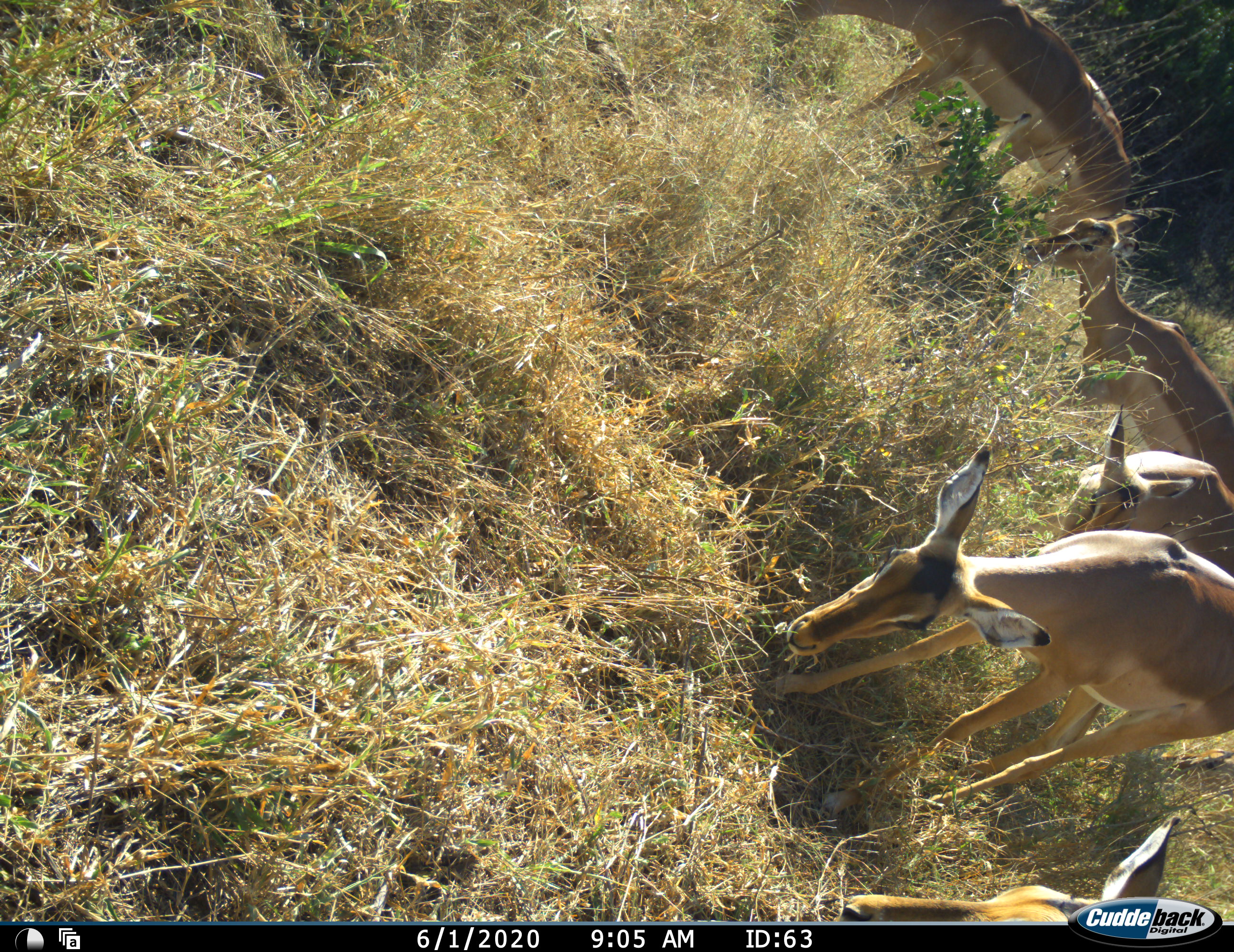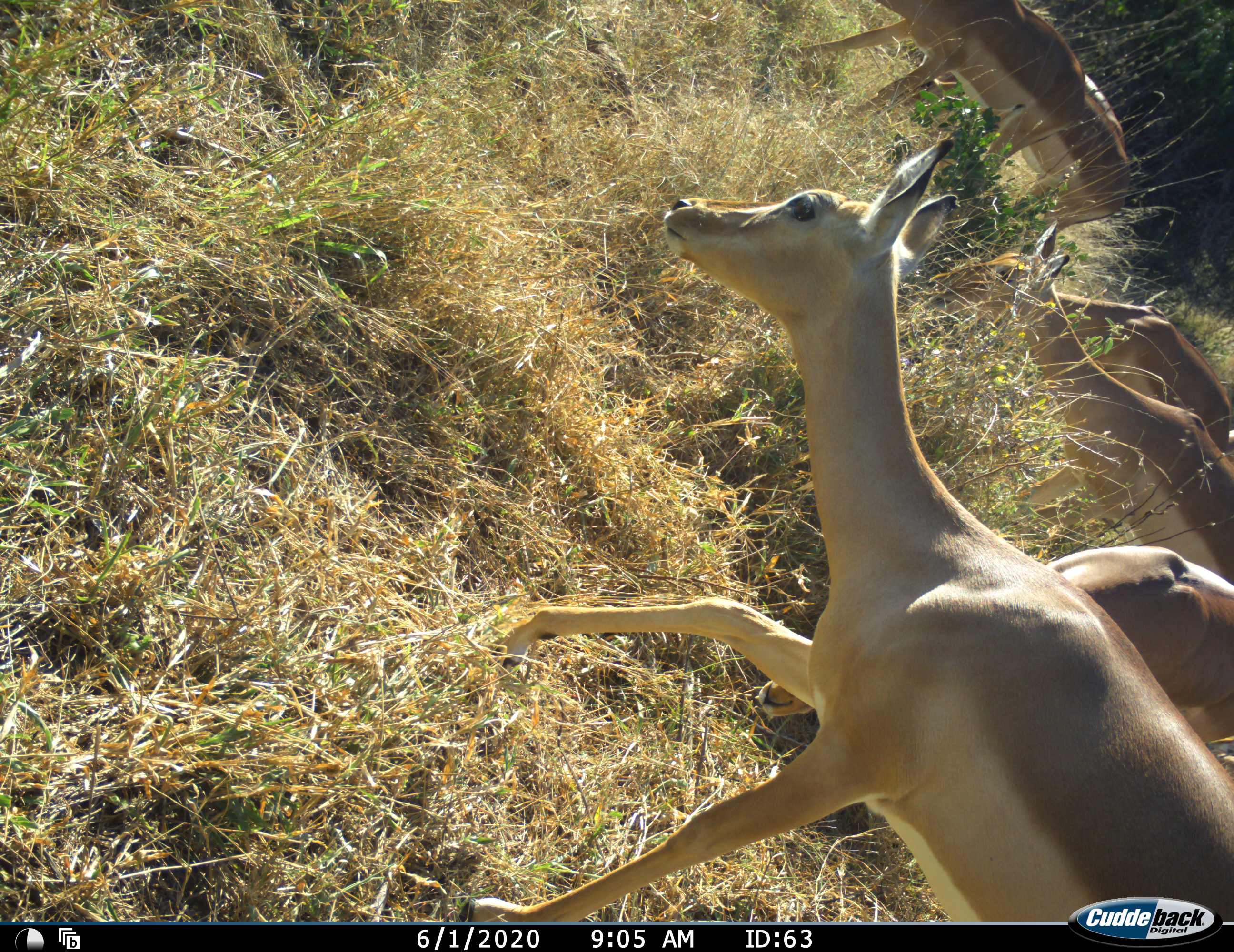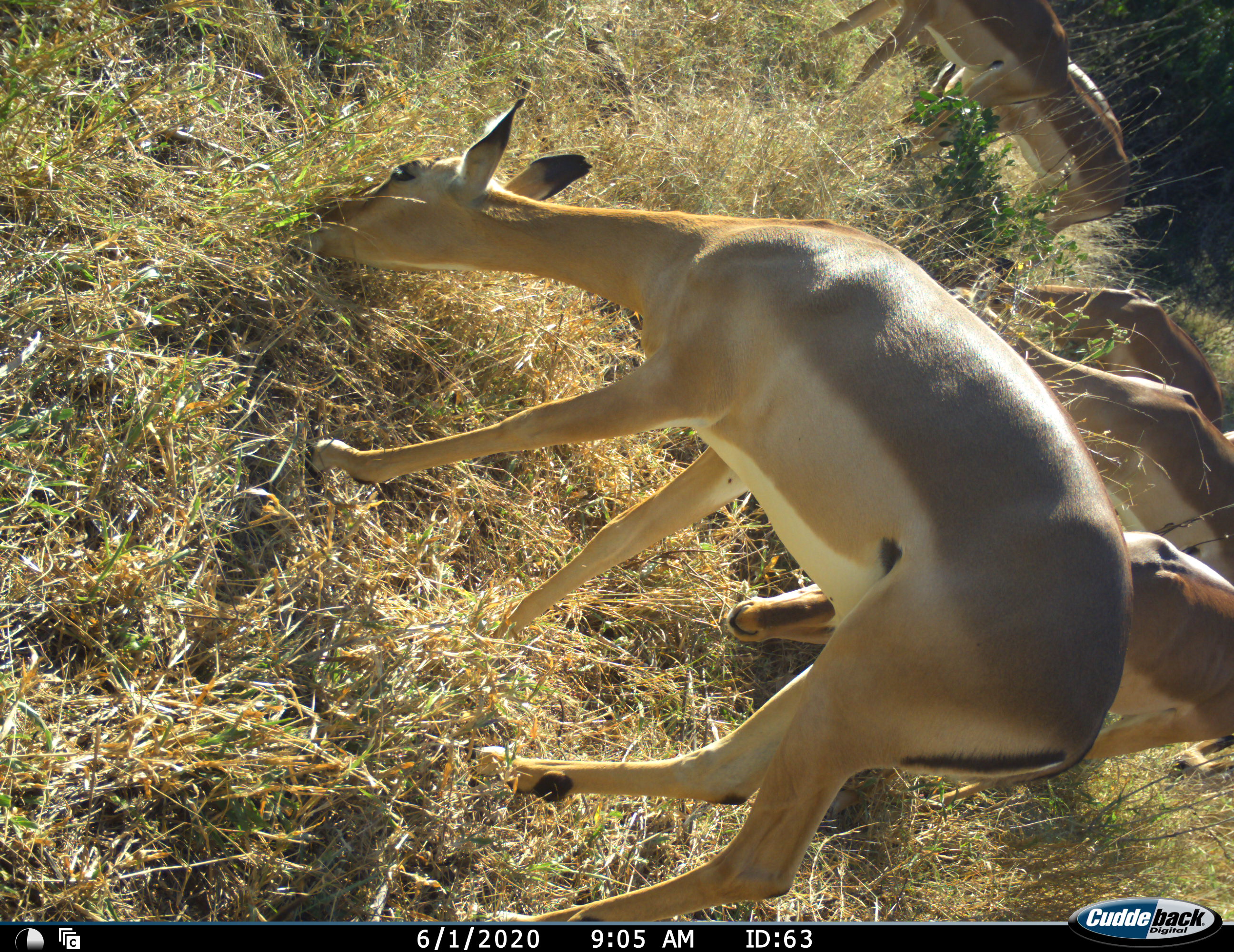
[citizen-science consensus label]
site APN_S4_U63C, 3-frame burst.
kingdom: Animalia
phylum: Chordata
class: Mammalia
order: Artiodactyla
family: Bovidae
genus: Aepyceros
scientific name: Aepyceros melampus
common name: impala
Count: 5.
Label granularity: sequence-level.